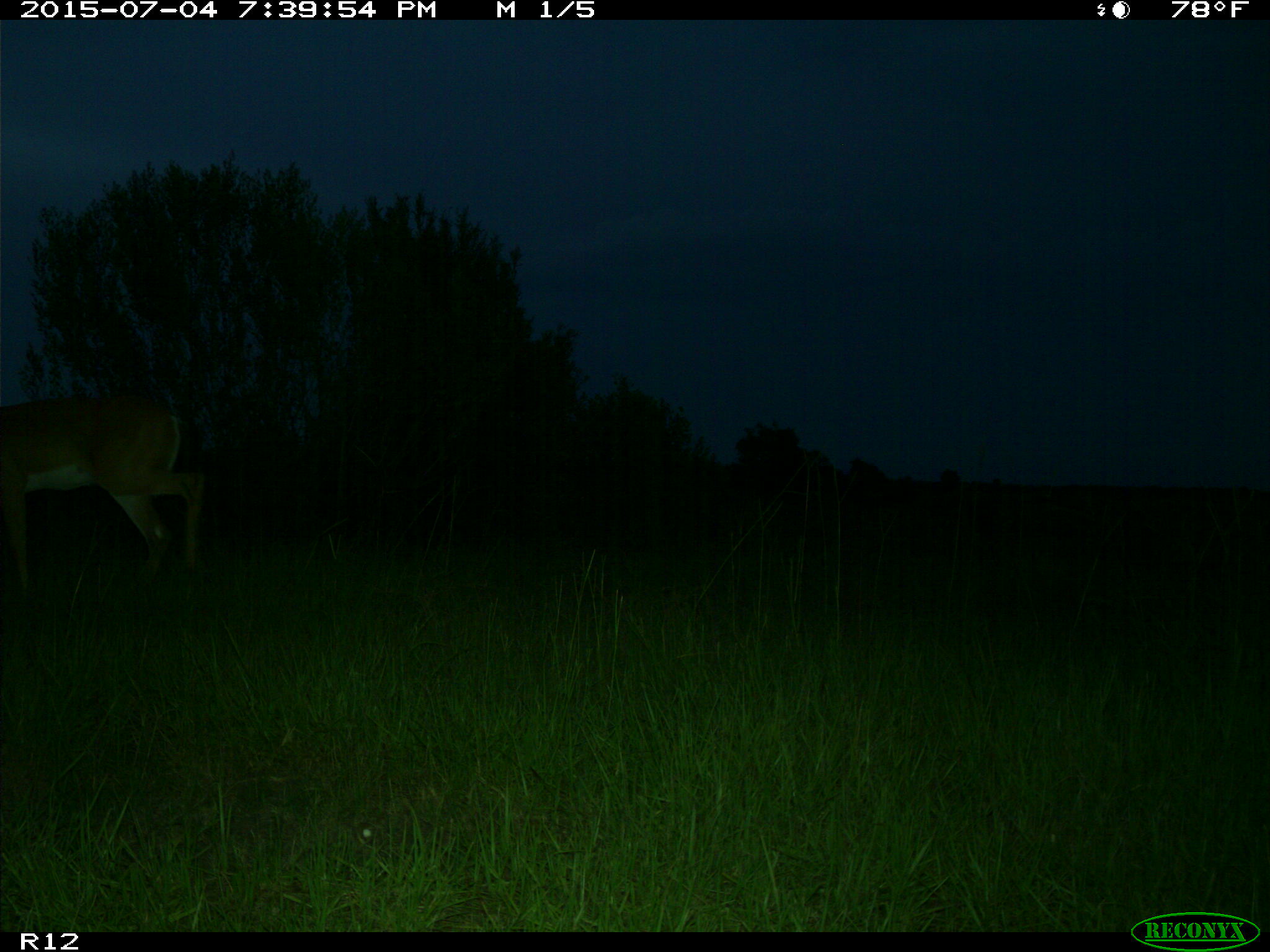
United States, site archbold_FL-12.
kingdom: Animalia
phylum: Chordata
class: Mammalia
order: Artiodactyla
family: Cervidae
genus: Odocoileus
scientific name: Odocoileus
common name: deer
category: unidentified deer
Unidentified deer (deer) (Odocoileus).